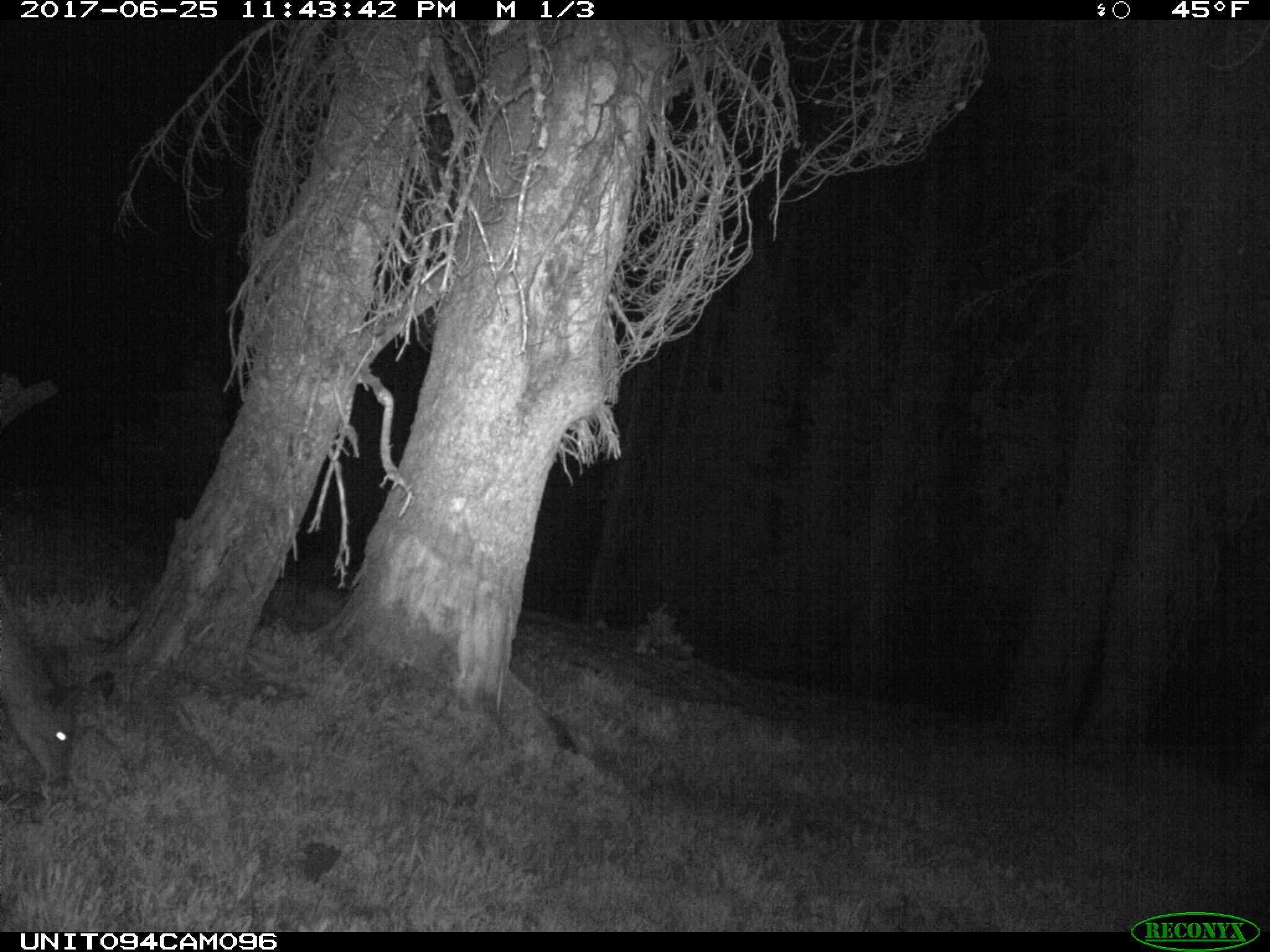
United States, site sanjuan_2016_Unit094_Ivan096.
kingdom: Animalia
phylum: Chordata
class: Mammalia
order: Artiodactyla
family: Cervidae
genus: Odocoileus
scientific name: Odocoileus hemionus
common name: mule deer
Odocoileus hemionus (mule deer).